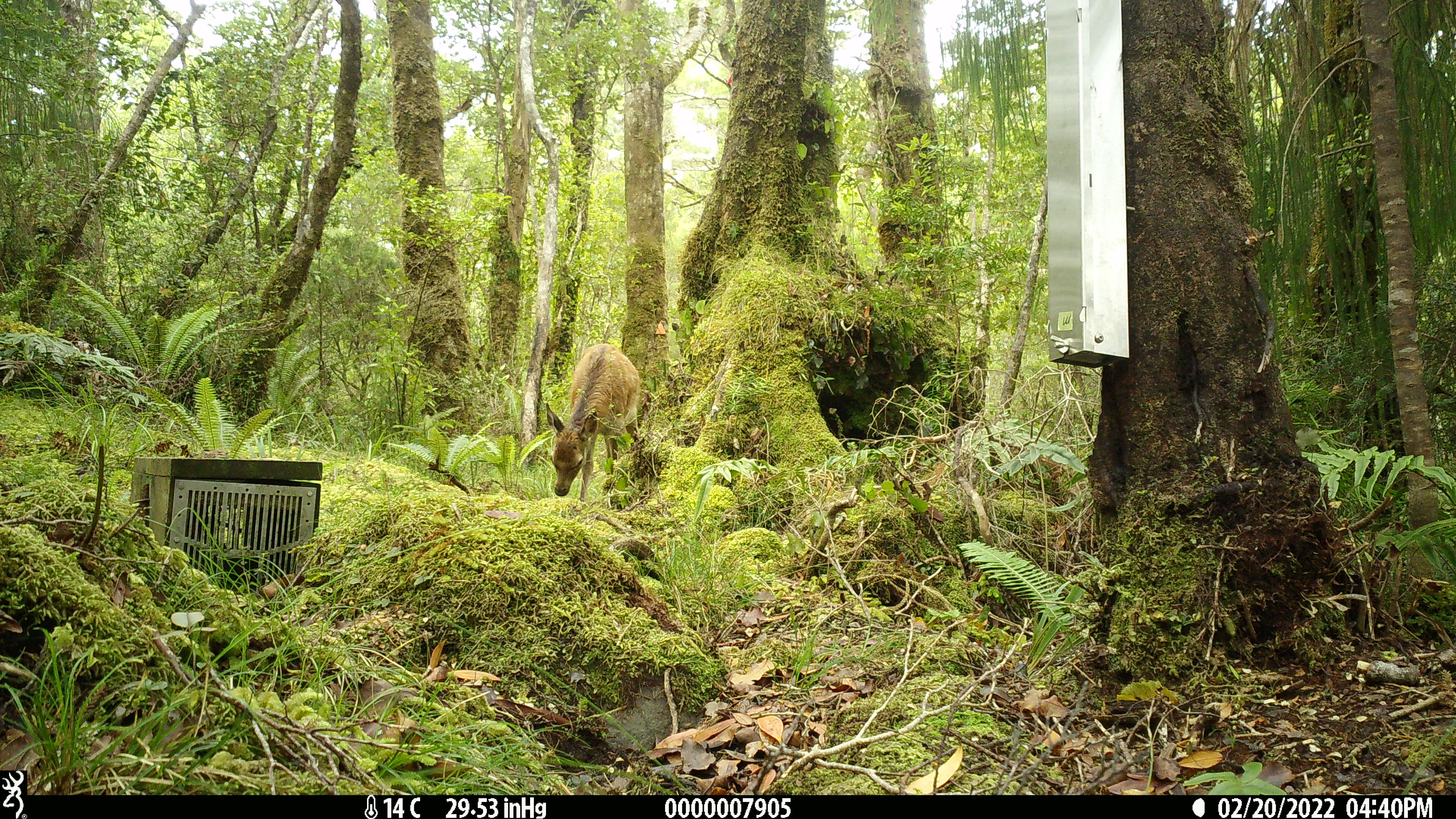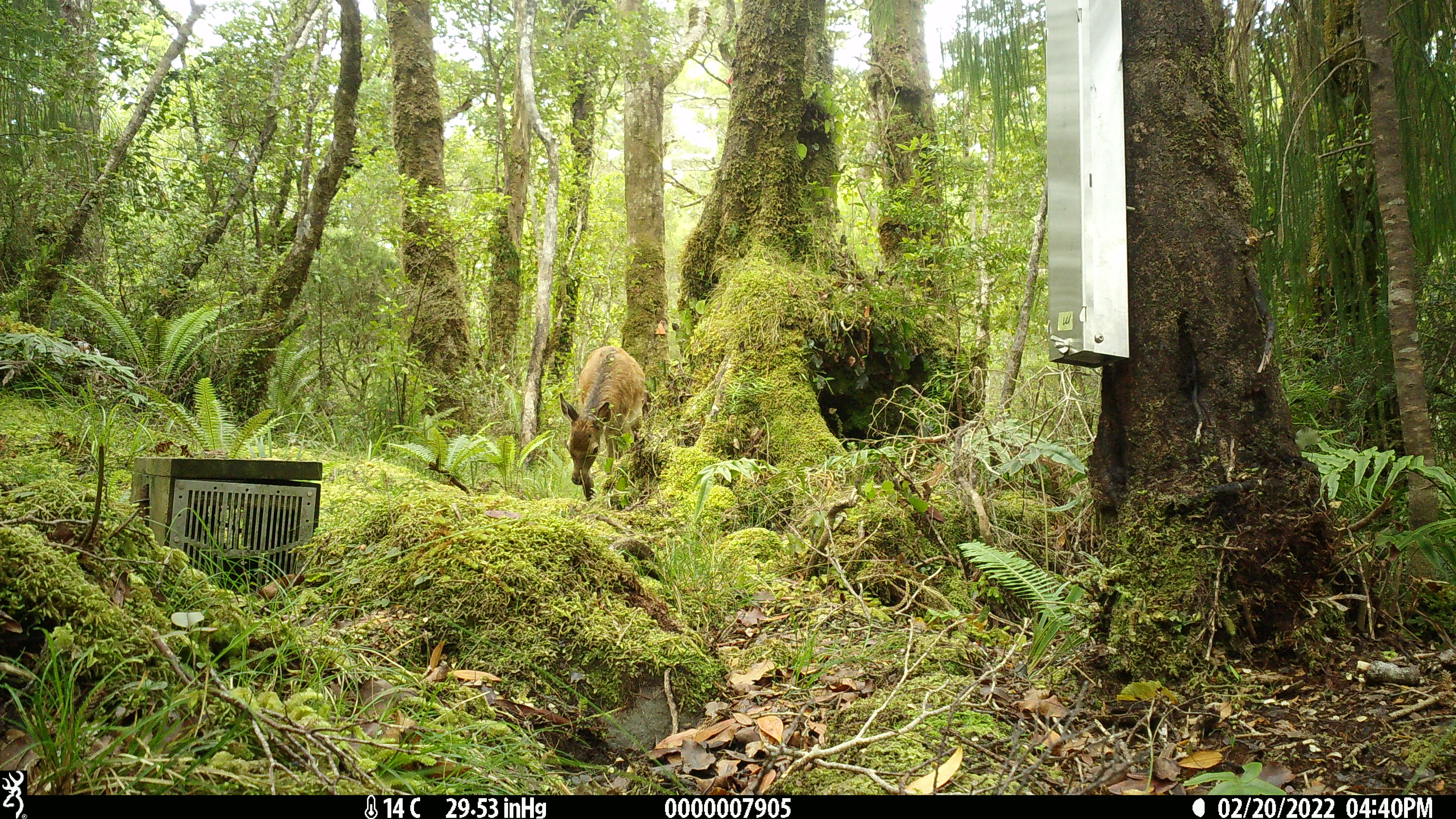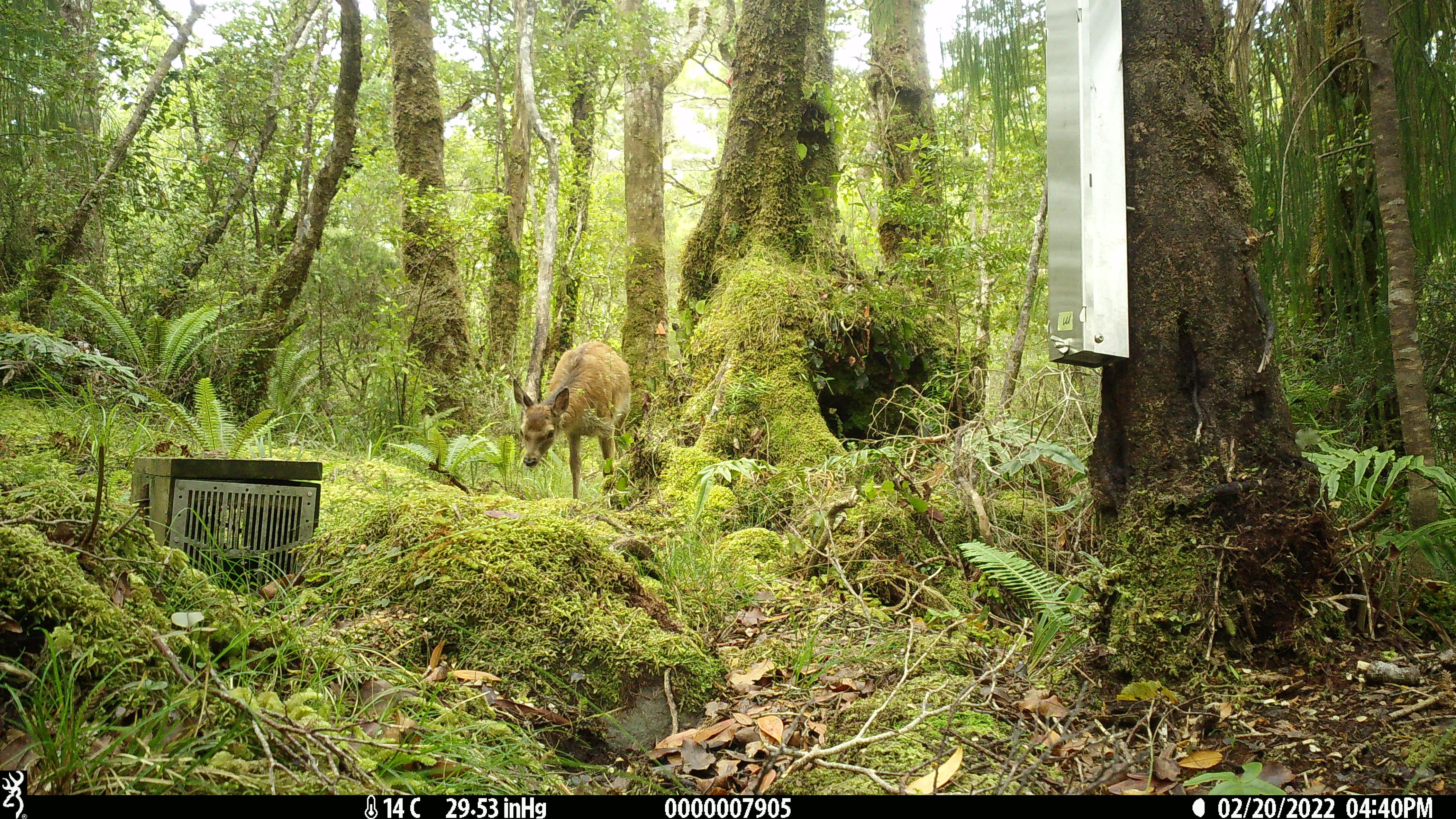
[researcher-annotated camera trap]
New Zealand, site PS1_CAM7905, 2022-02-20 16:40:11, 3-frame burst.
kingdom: Animalia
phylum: Chordata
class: Mammalia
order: Artiodactyla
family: Cervidae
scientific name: Cervidae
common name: deer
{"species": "deer (Cervidae)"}